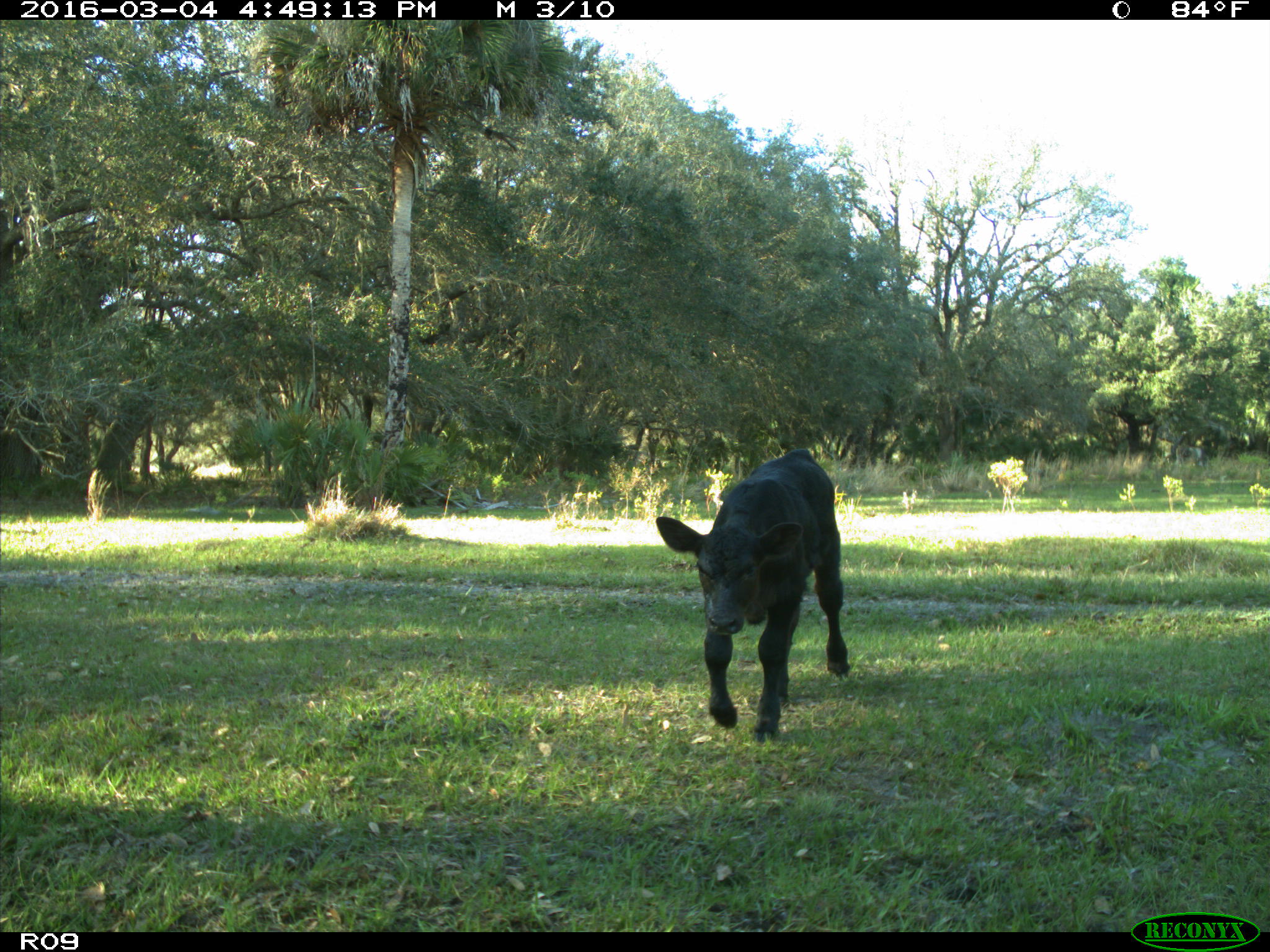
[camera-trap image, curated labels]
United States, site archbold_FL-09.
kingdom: Animalia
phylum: Chordata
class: Mammalia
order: Artiodactyla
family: Bovidae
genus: Bos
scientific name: Bos taurus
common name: domestic cow